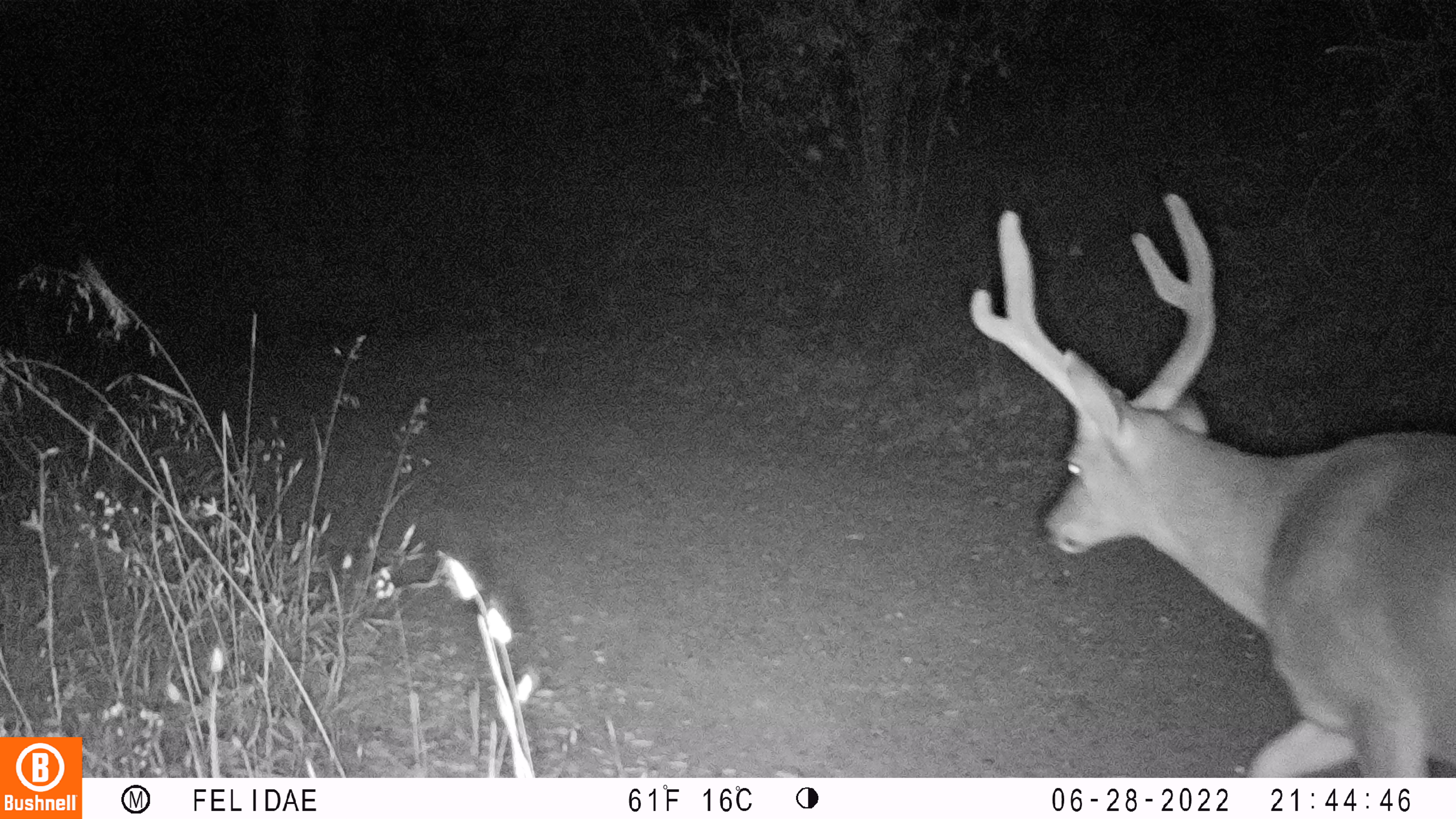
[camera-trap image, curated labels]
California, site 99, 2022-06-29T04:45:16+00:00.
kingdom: Animalia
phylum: Chordata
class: Mammalia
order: Artiodactyla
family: Cervidae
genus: Odocoileus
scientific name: Odocoileus hemionus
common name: mule deer